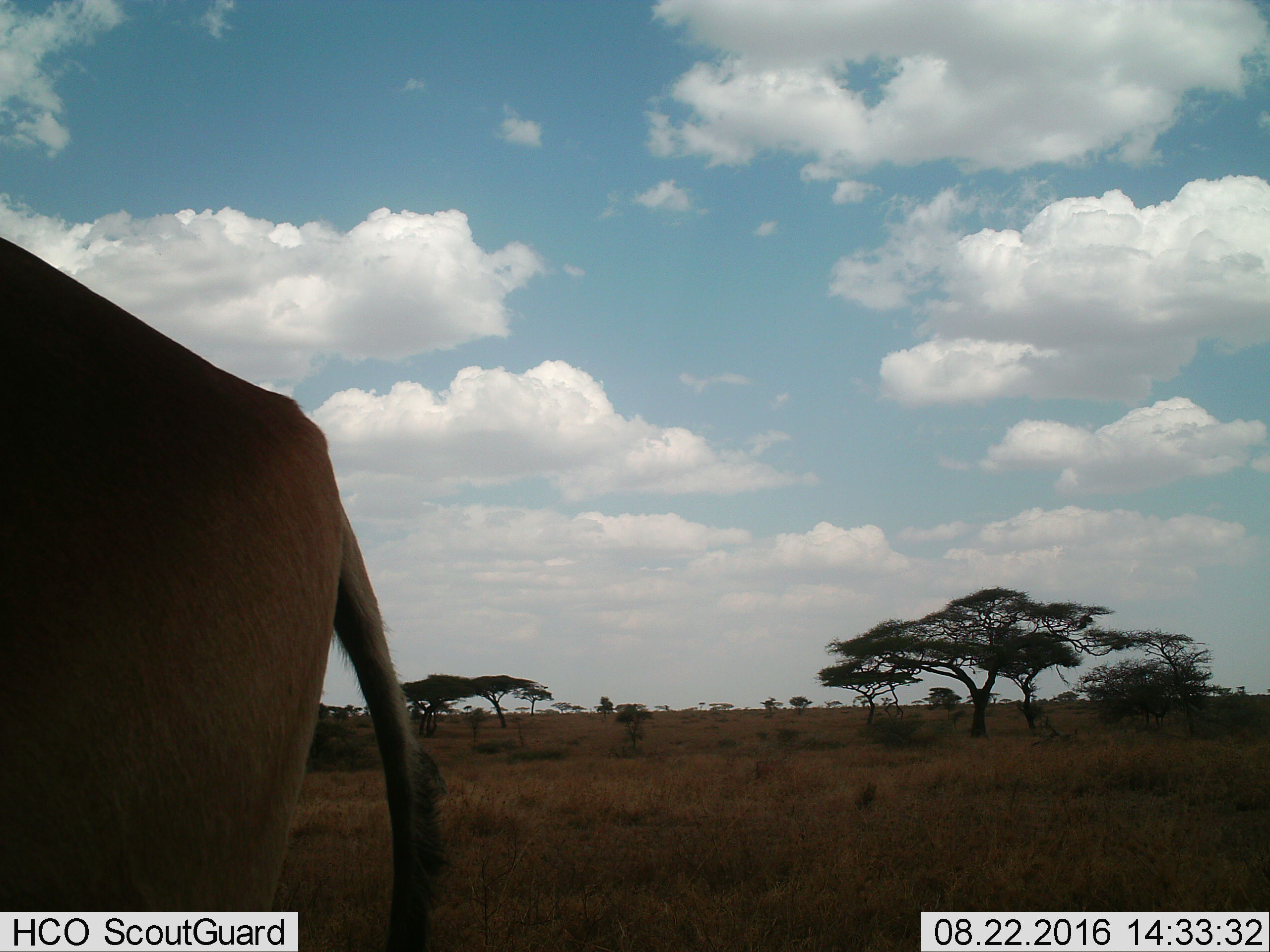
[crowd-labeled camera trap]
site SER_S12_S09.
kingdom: Animalia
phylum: Chordata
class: Mammalia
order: Artiodactyla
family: Bovidae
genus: Alcelaphus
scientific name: Alcelaphus buselaphus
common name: hartebeest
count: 1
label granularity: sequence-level